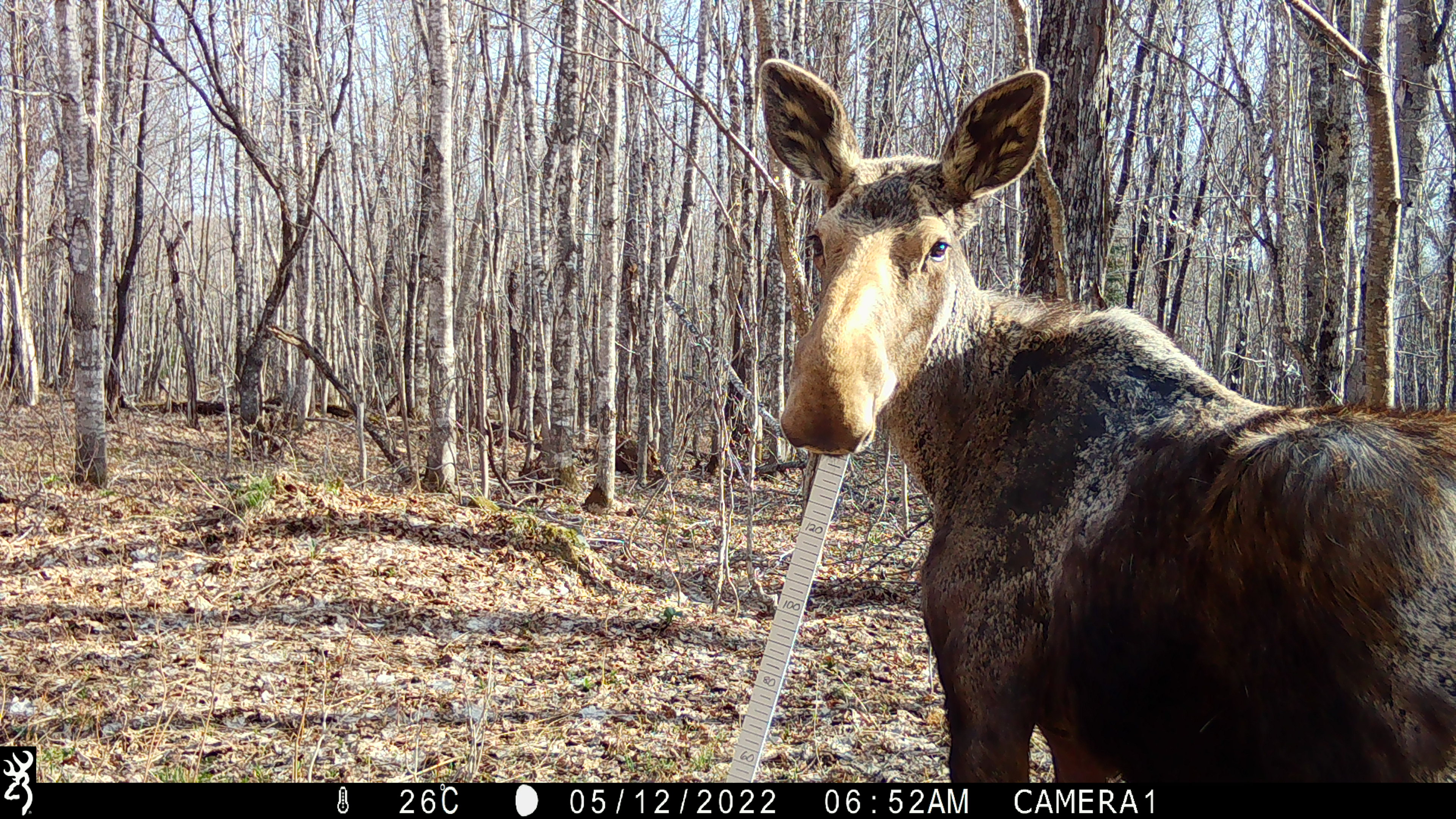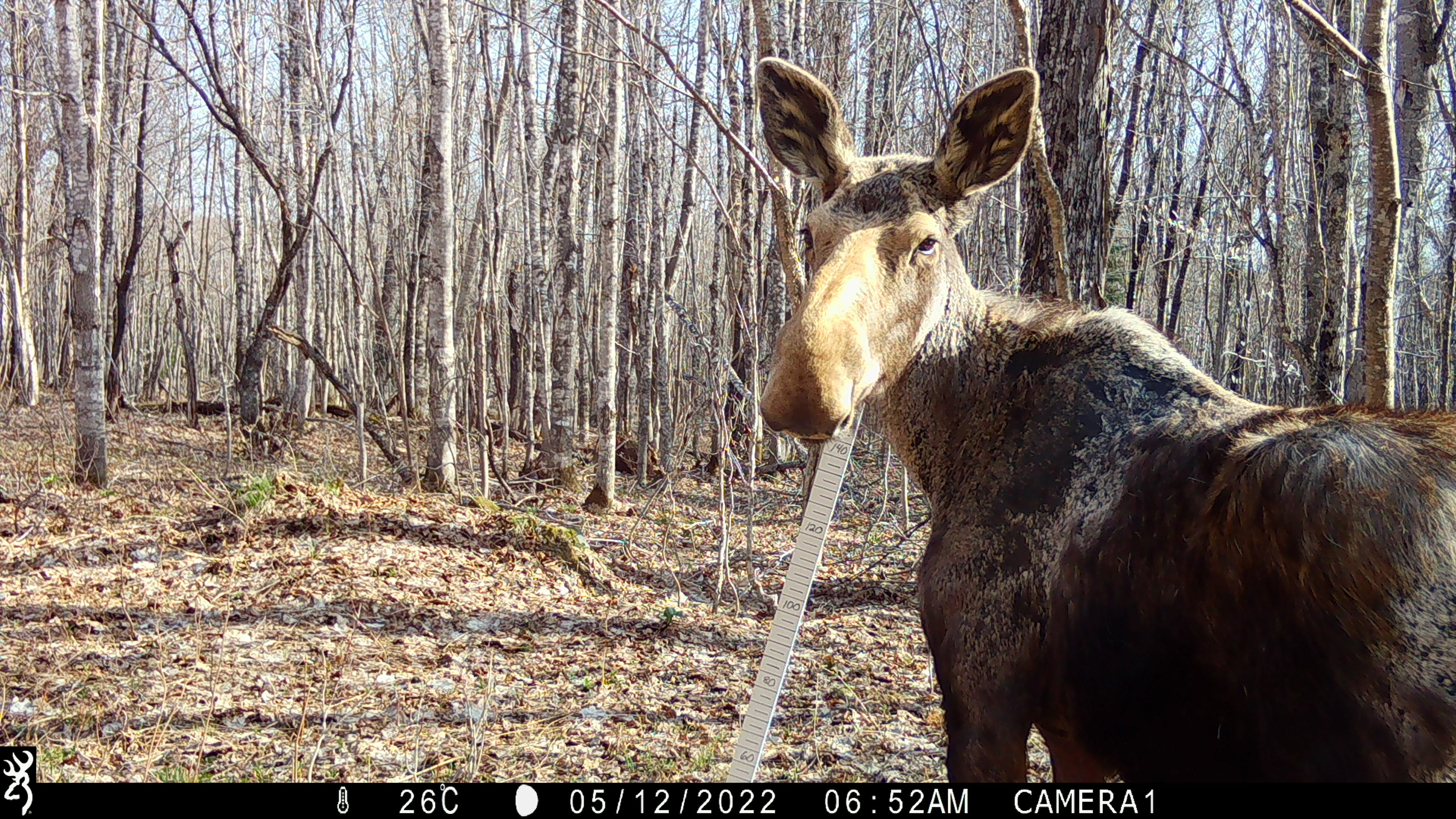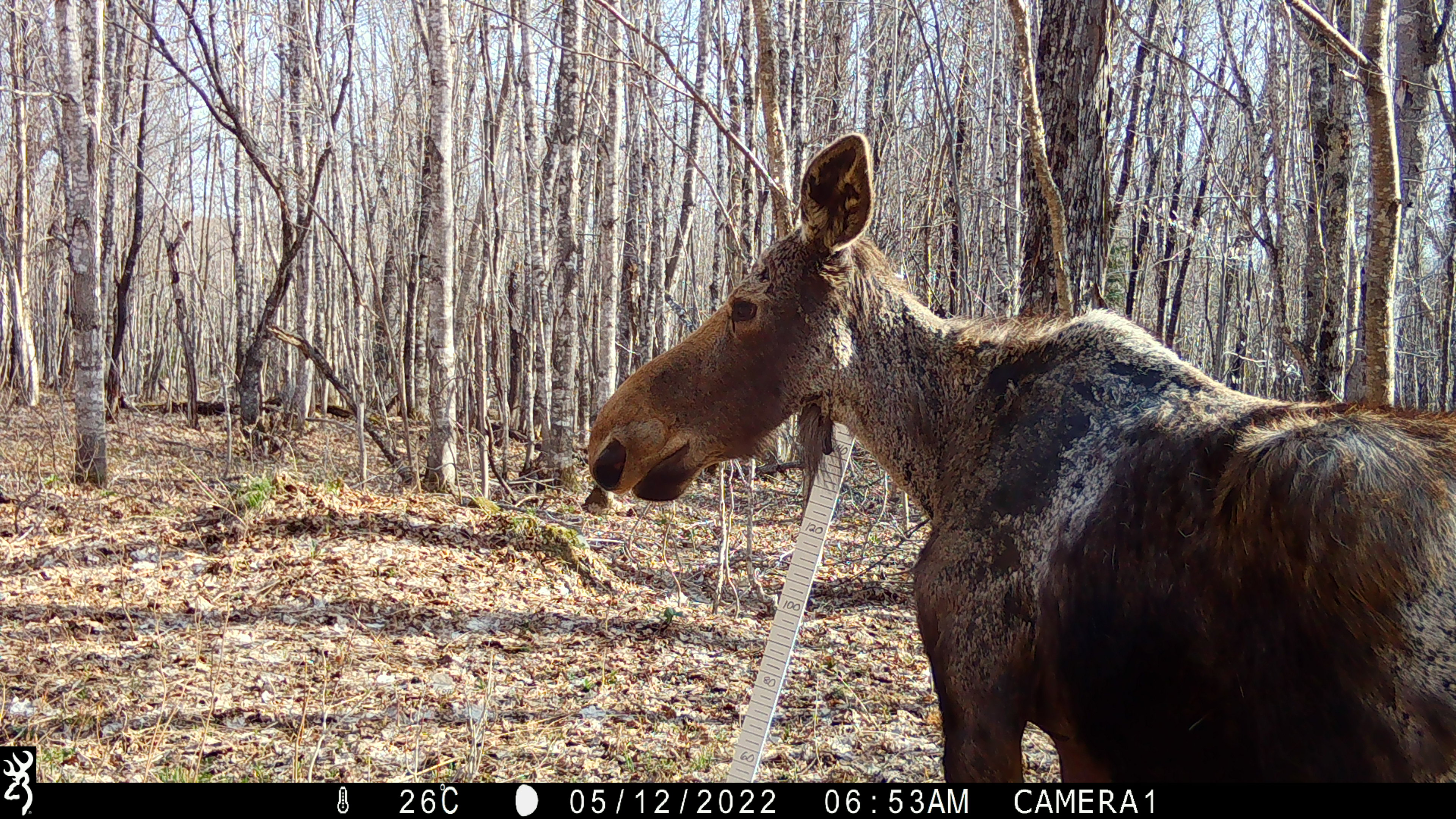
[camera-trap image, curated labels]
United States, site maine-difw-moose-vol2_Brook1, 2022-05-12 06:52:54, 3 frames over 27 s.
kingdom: Animalia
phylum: Chordata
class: Mammalia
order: Artiodactyla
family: Cervidae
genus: Alces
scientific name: Alces alces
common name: moose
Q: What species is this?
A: Moose (Alces alces).